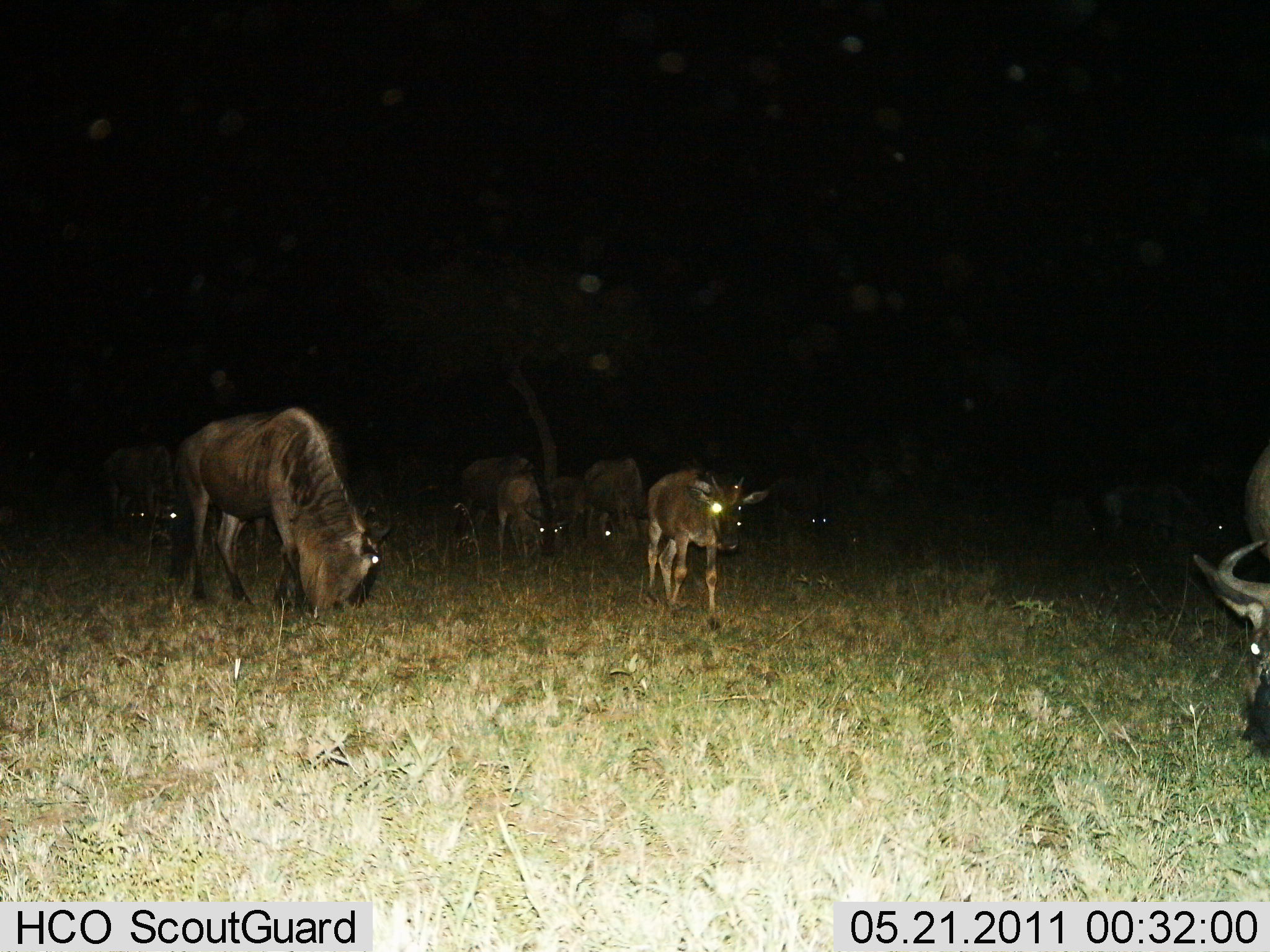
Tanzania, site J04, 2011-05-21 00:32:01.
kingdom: Animalia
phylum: Chordata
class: Mammalia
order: Artiodactyla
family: Bovidae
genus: Connochaetes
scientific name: Connochaetes taurinus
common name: blue wildebeest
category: wildebeest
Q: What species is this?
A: Wildebeest (blue wildebeest) (Connochaetes taurinus).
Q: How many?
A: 9.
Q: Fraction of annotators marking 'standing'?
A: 40%.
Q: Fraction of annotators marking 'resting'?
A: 0%.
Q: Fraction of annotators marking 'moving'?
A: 60%.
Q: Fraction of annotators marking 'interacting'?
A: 0%.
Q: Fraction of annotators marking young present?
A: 60%.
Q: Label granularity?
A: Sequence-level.